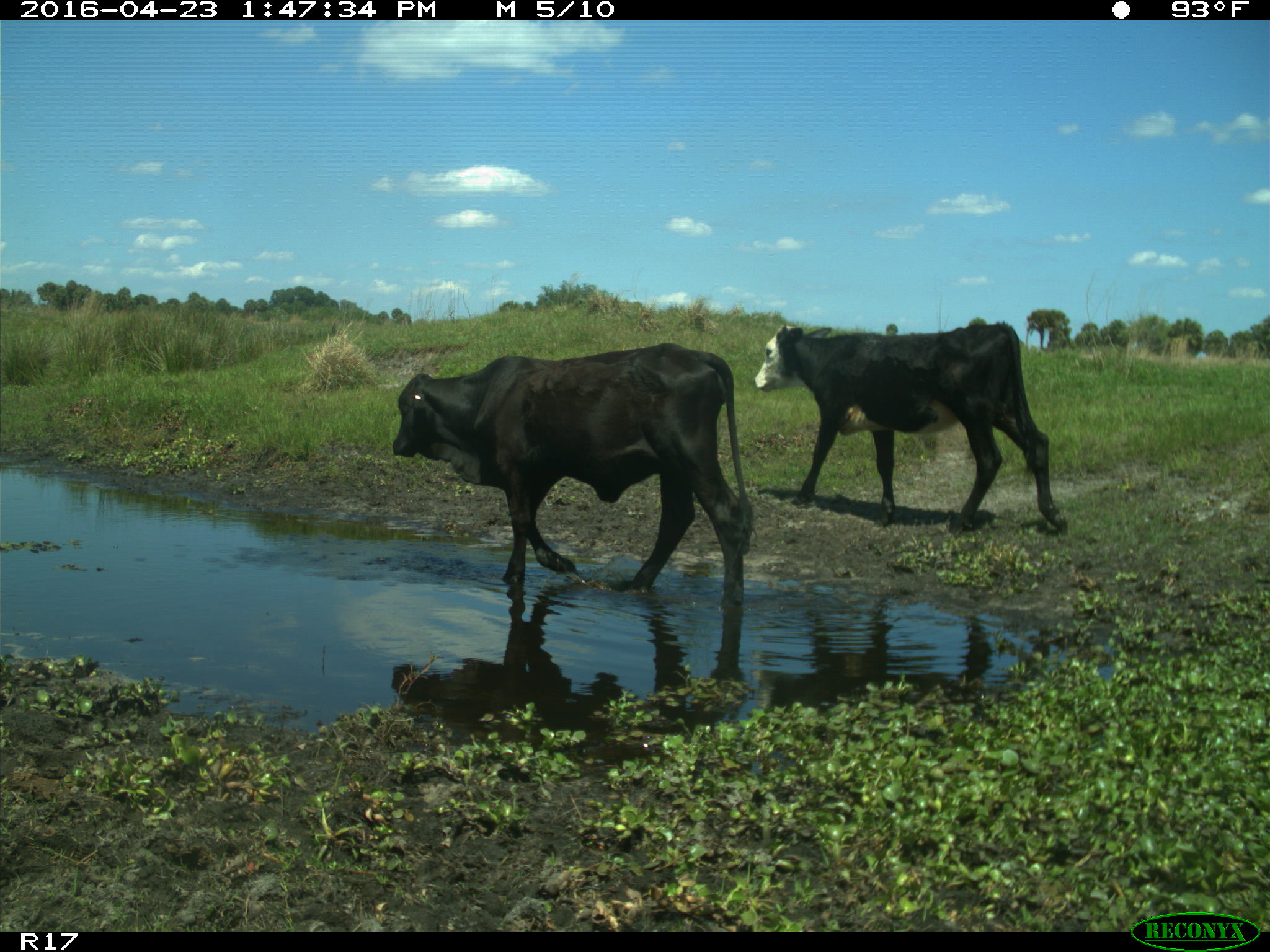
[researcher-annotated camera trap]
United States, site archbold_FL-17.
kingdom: Animalia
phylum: Chordata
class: Mammalia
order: Artiodactyla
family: Bovidae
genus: Bos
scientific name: Bos taurus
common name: domestic cow